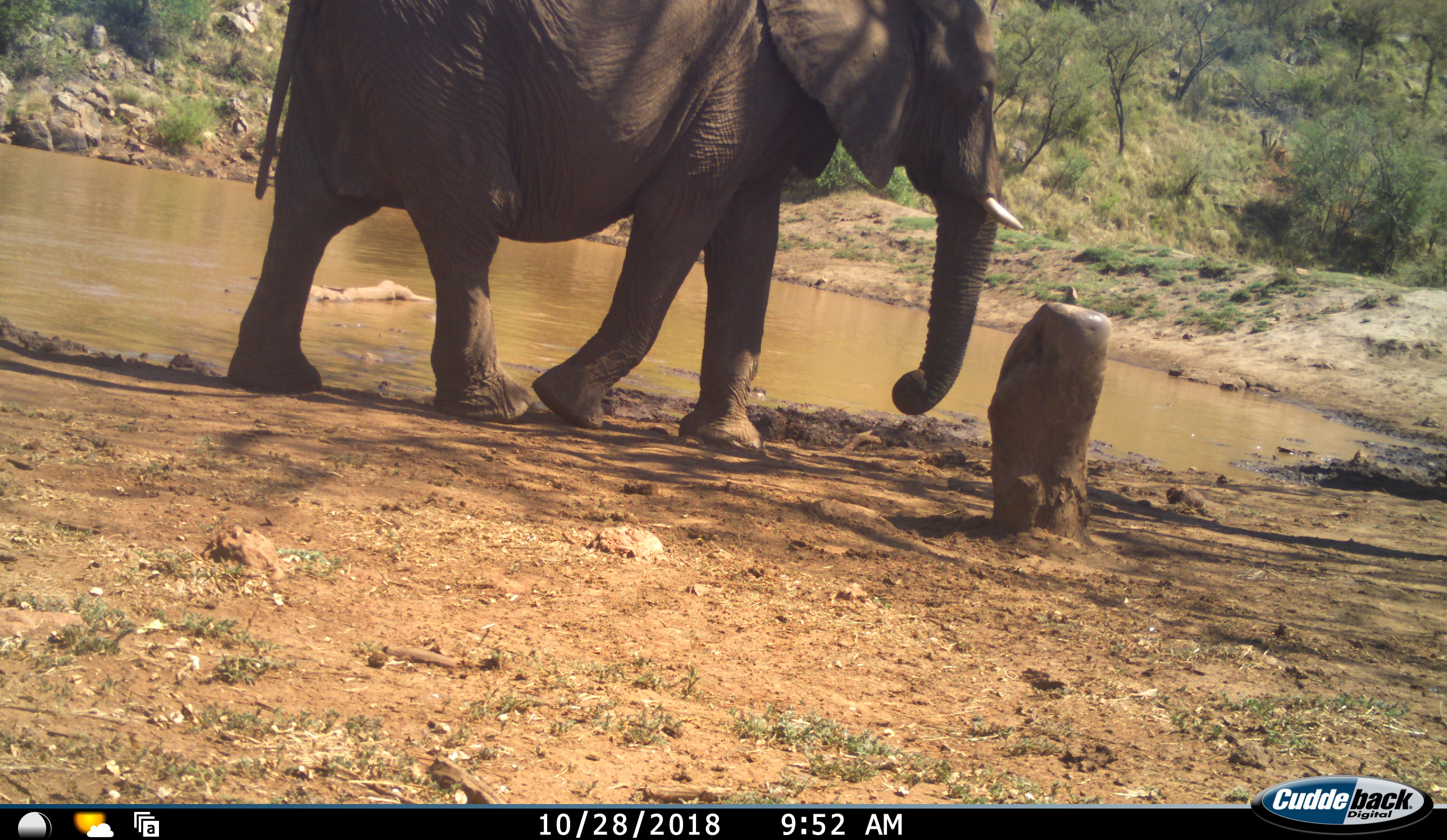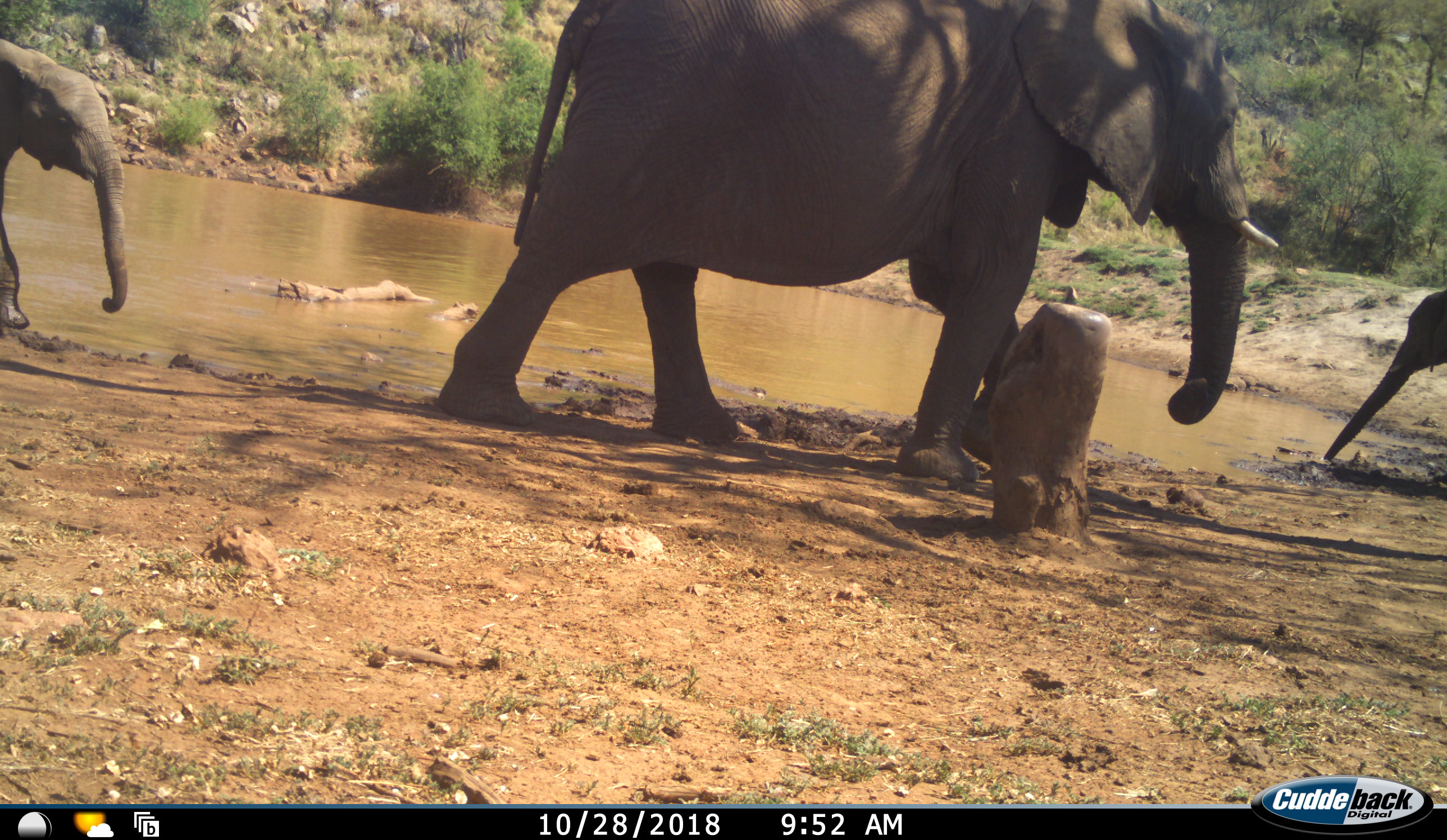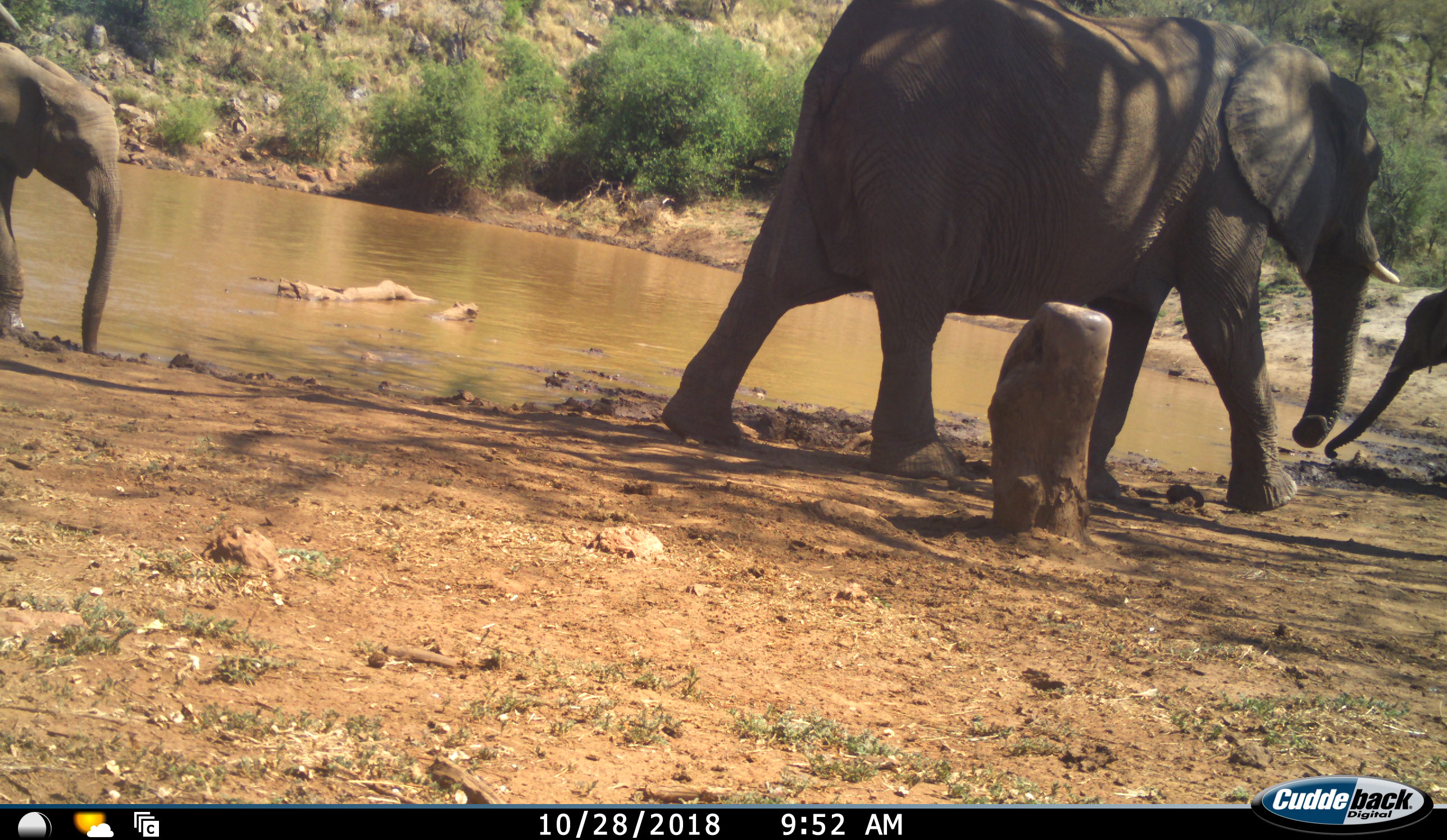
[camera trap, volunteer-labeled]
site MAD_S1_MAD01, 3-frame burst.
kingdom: Animalia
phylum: Chordata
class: Mammalia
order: Proboscidea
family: Elephantidae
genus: Loxodonta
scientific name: Loxodonta africana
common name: african bush elephant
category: elephant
Elephant (african bush elephant) (Loxodonta africana), count 3. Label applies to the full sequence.